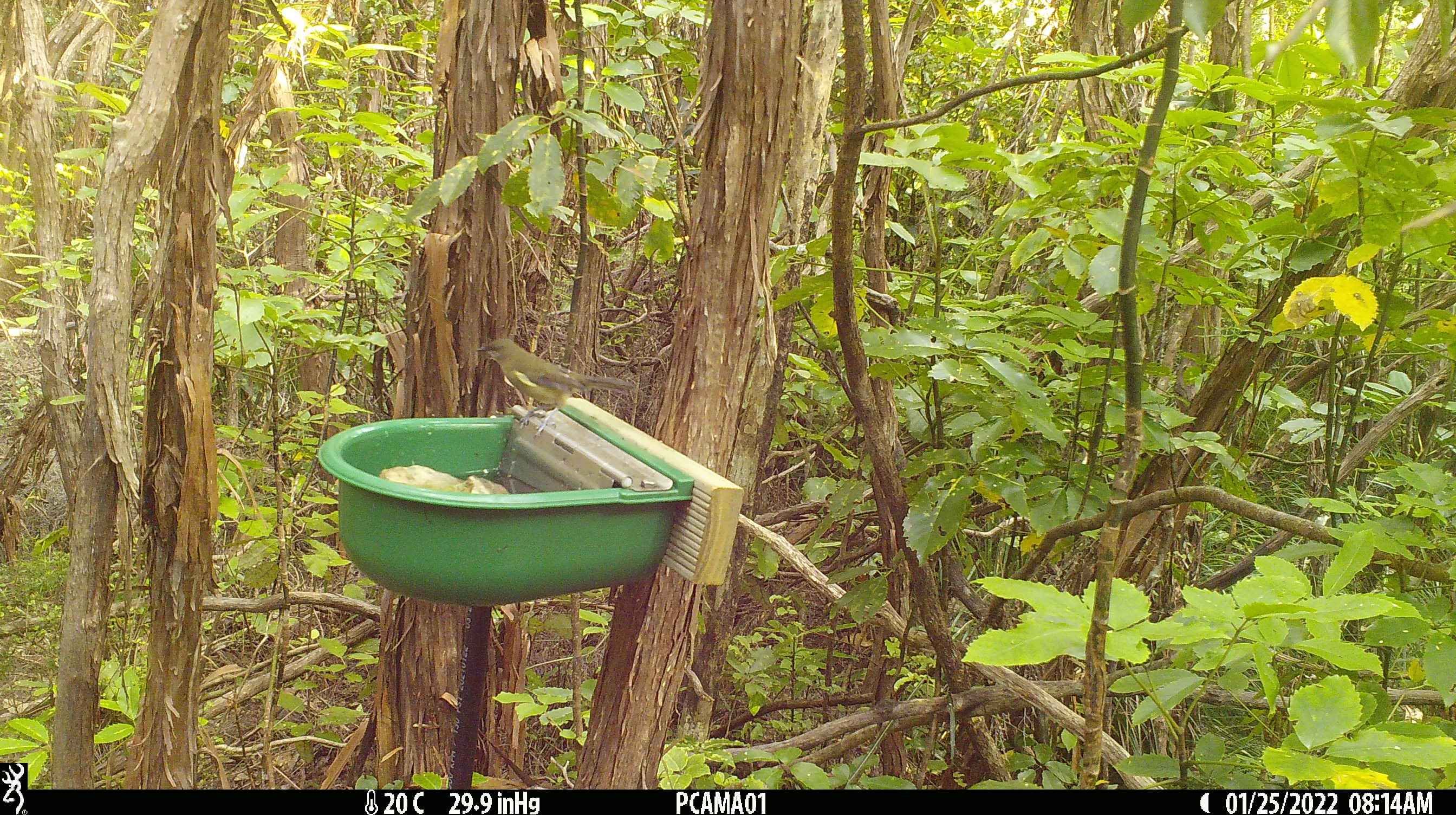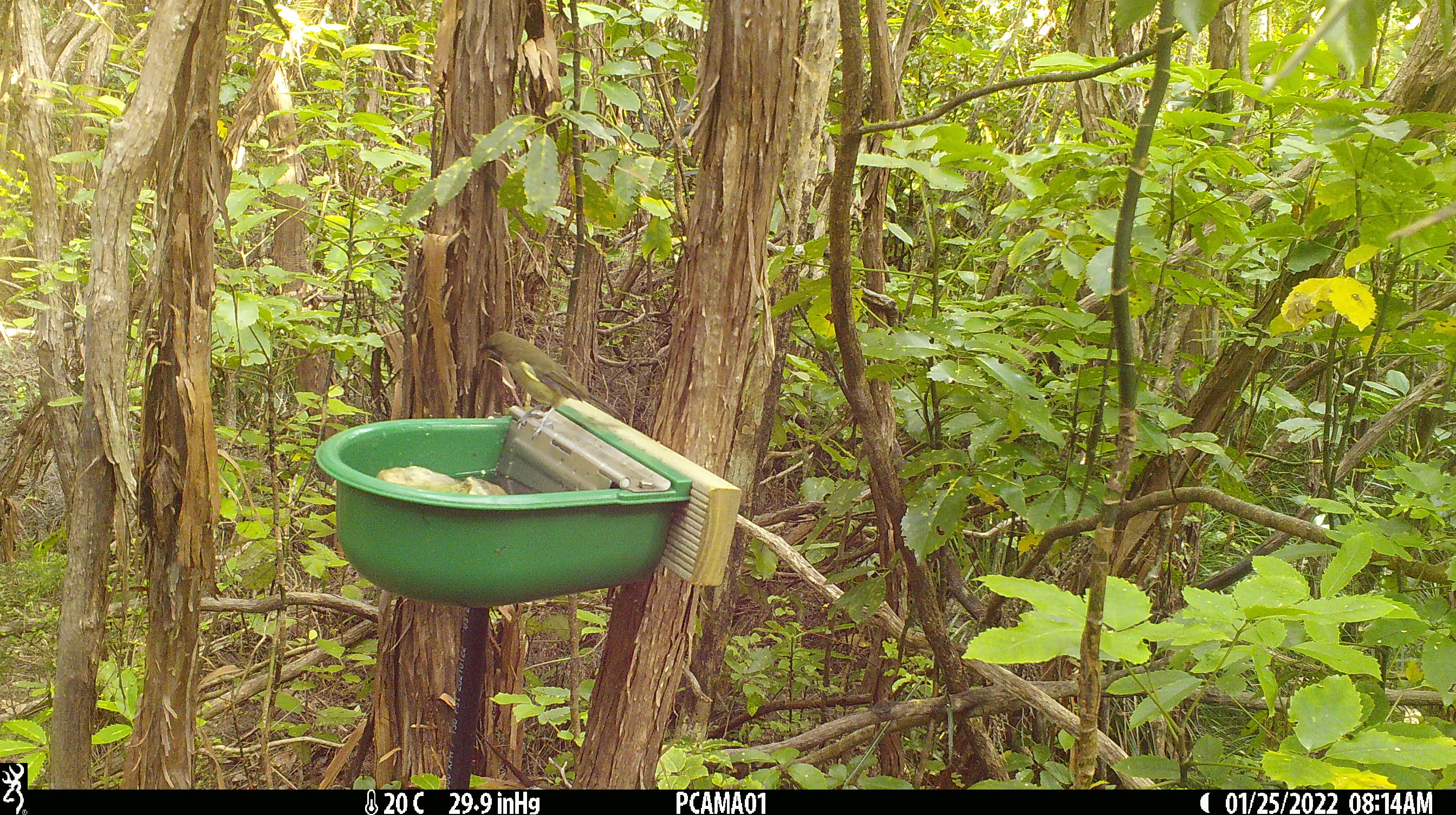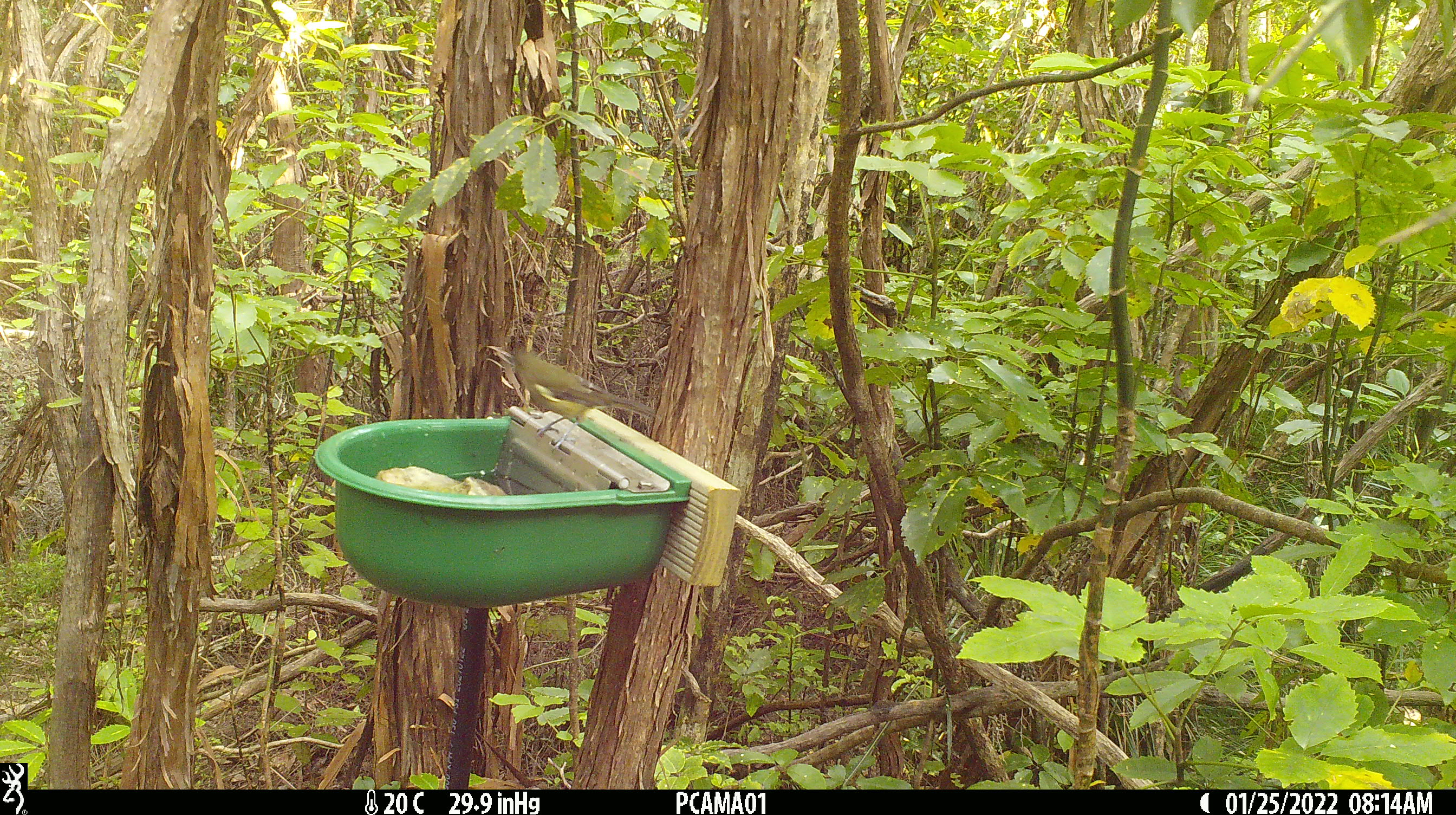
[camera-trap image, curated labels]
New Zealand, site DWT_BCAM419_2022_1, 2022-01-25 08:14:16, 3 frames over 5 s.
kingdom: Animalia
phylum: Chordata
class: Aves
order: Passeriformes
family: Meliphagidae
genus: Anthornis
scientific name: Anthornis melanura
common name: new zealand bellbird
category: bellbird